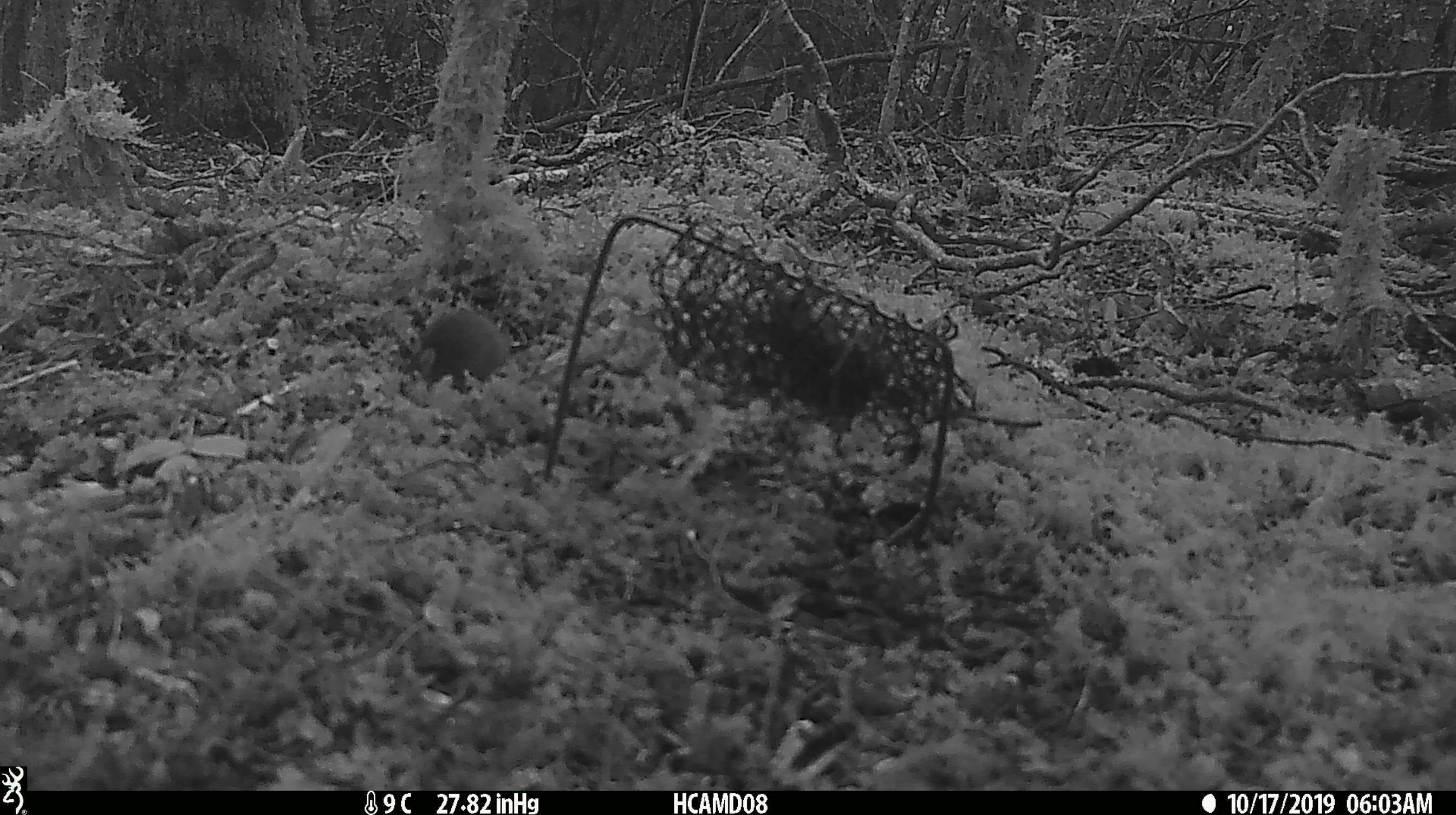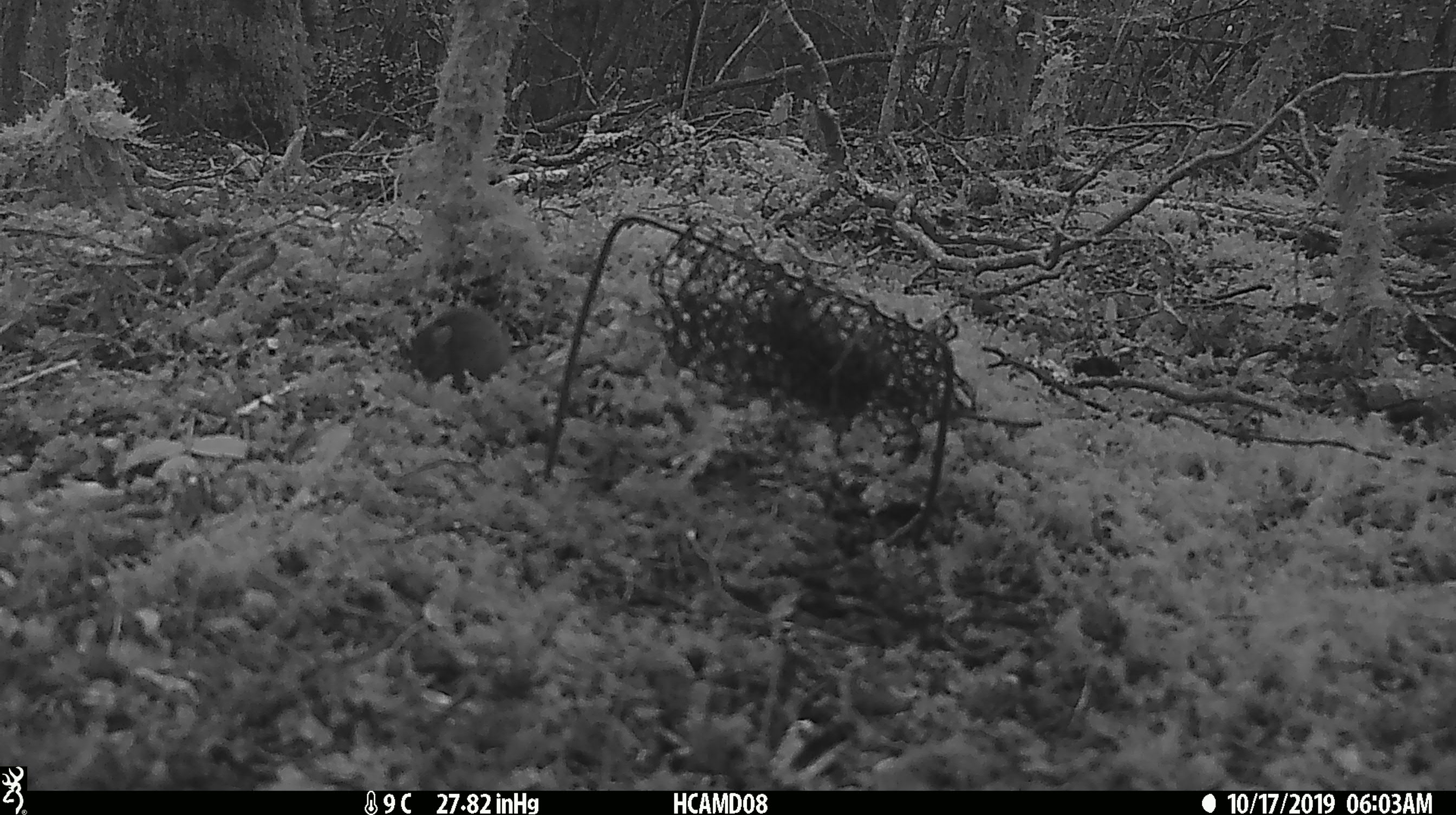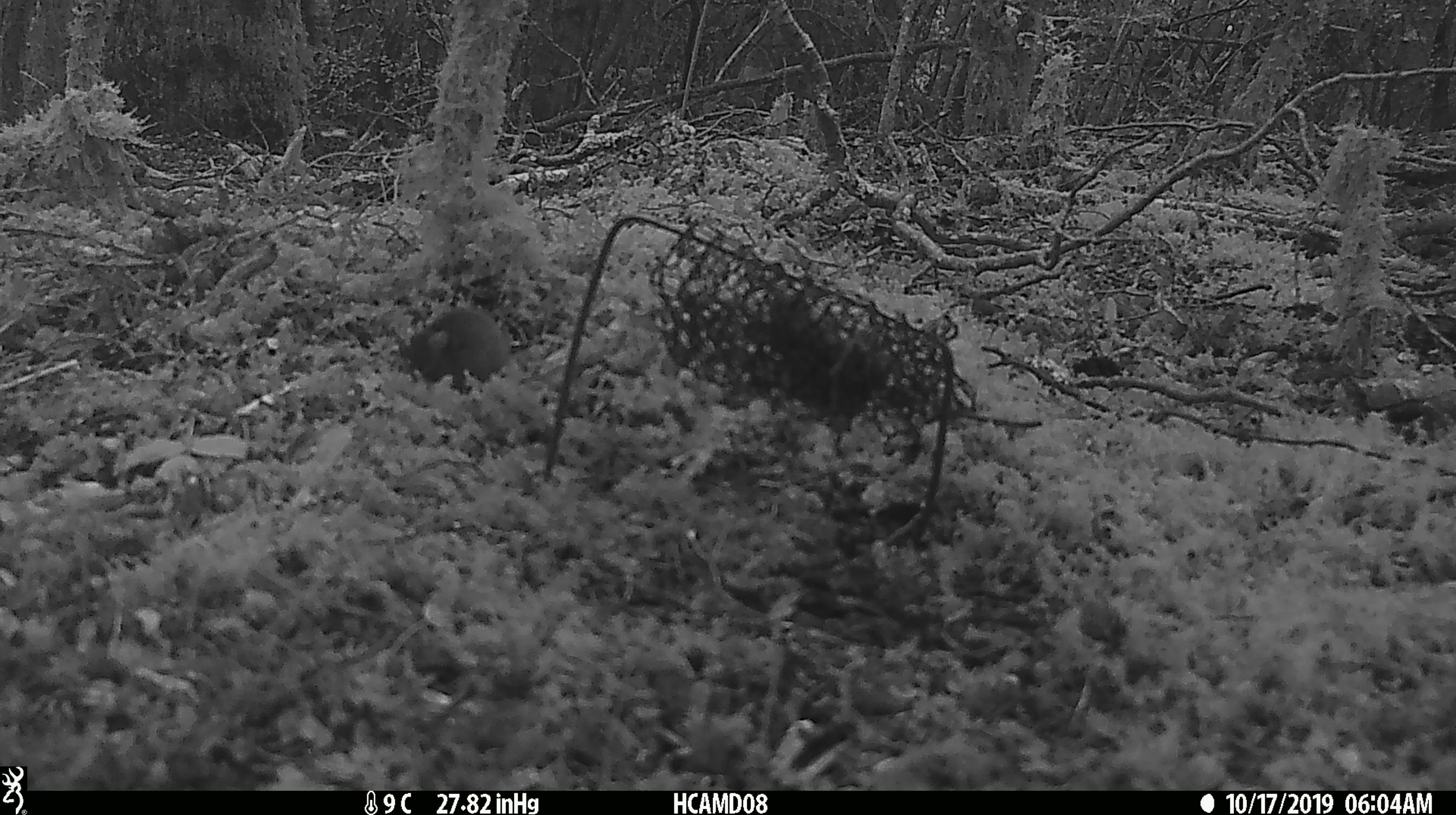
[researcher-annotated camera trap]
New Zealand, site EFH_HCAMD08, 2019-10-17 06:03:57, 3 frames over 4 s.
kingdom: Animalia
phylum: Chordata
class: Mammalia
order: Rodentia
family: Muridae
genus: Mus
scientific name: Mus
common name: mouse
Mouse (Mus).